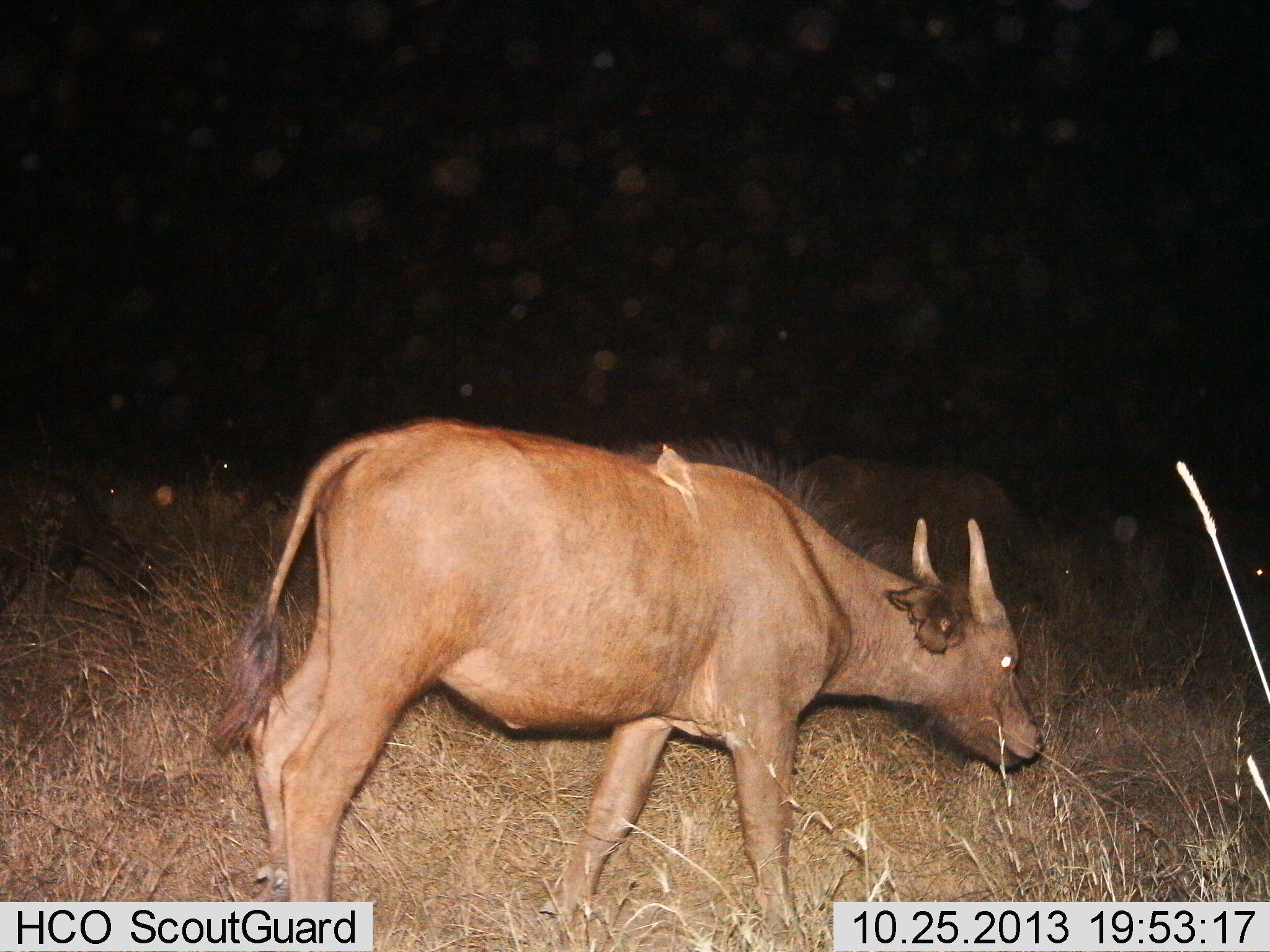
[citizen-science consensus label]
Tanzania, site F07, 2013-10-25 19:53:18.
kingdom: Animalia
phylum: Chordata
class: Mammalia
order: Artiodactyla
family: Bovidae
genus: Syncerus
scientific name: Syncerus caffer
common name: cape buffalo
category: buffalo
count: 2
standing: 43%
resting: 0%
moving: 43%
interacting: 0%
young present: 67%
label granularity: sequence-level